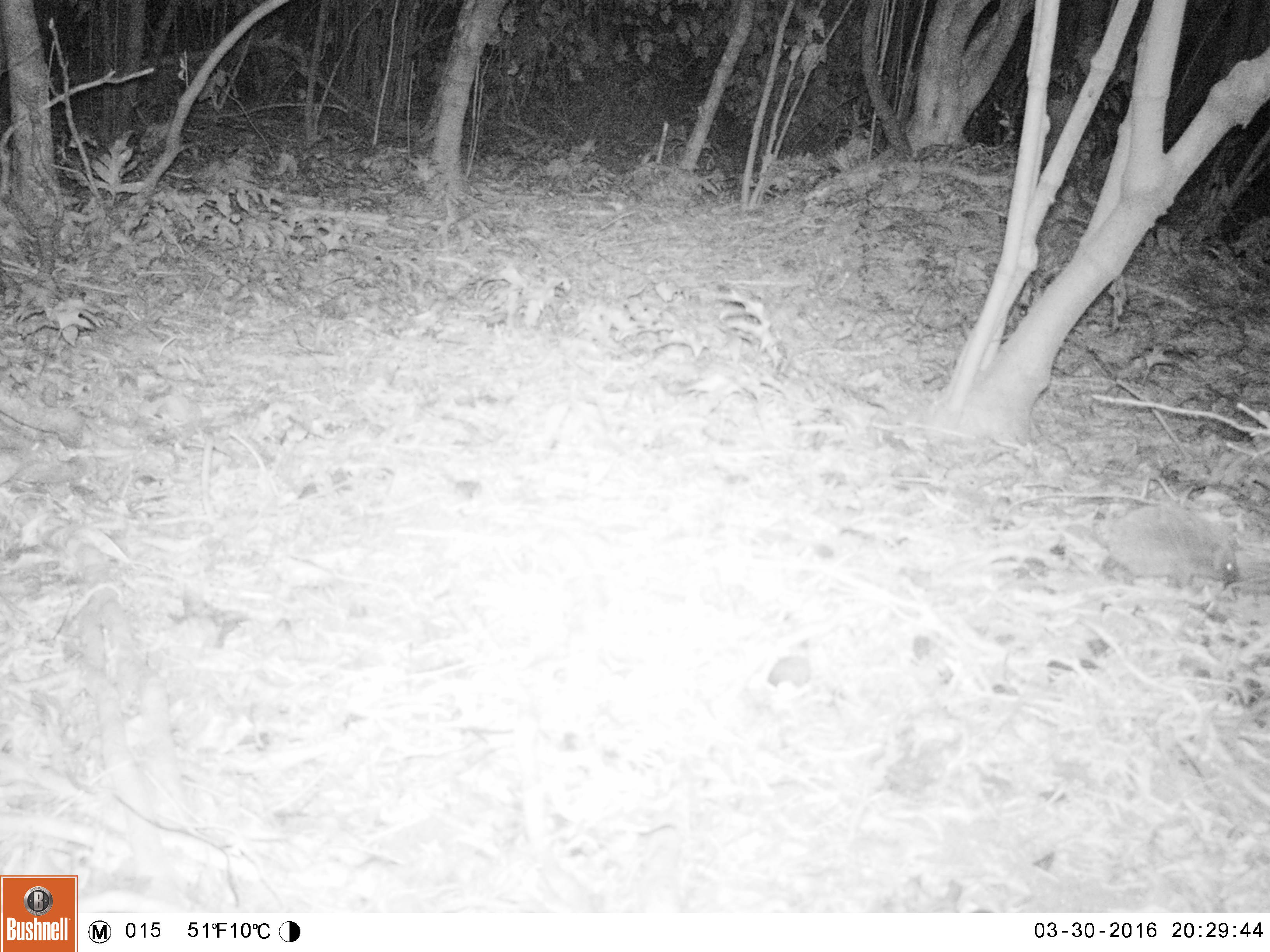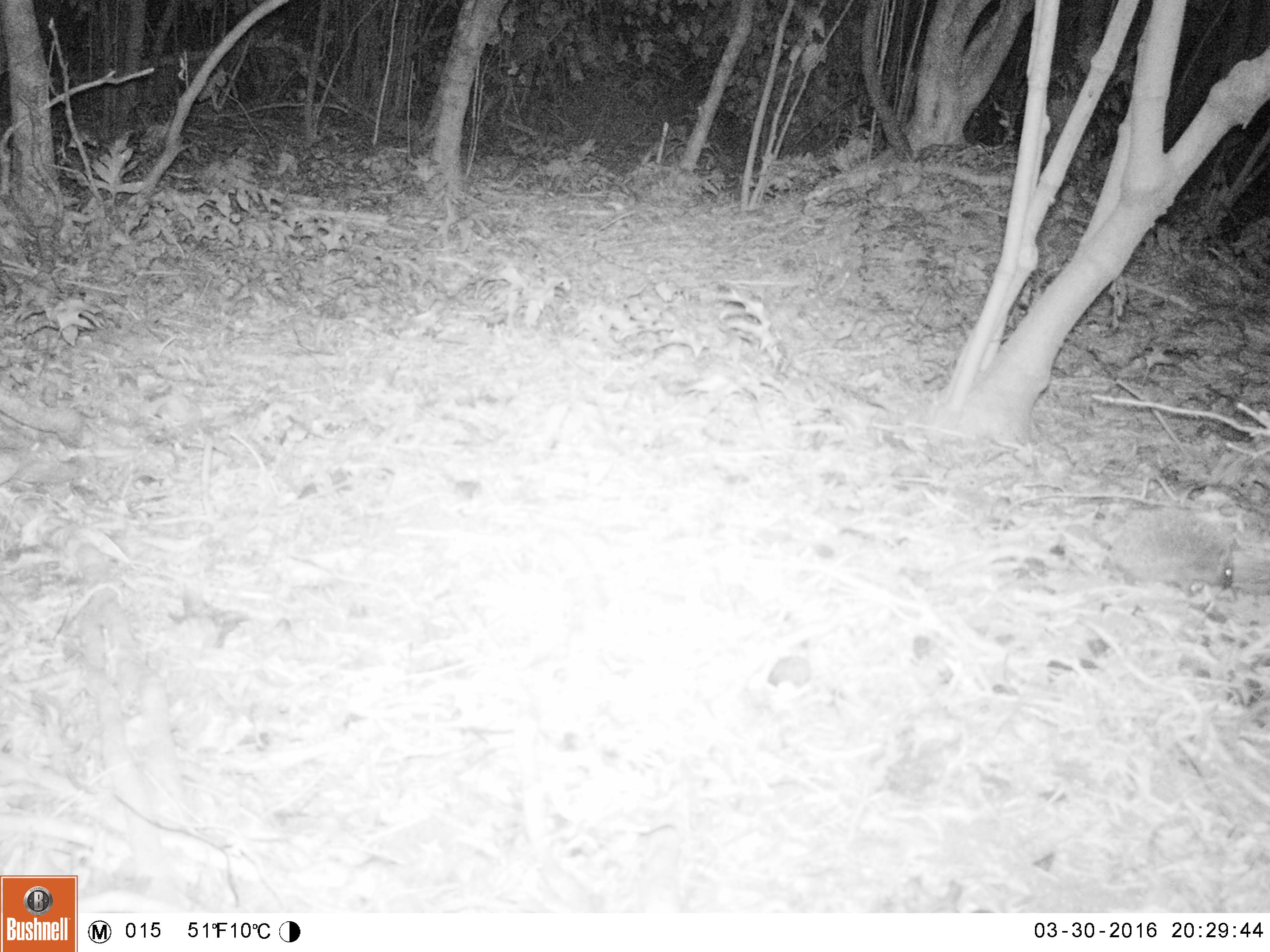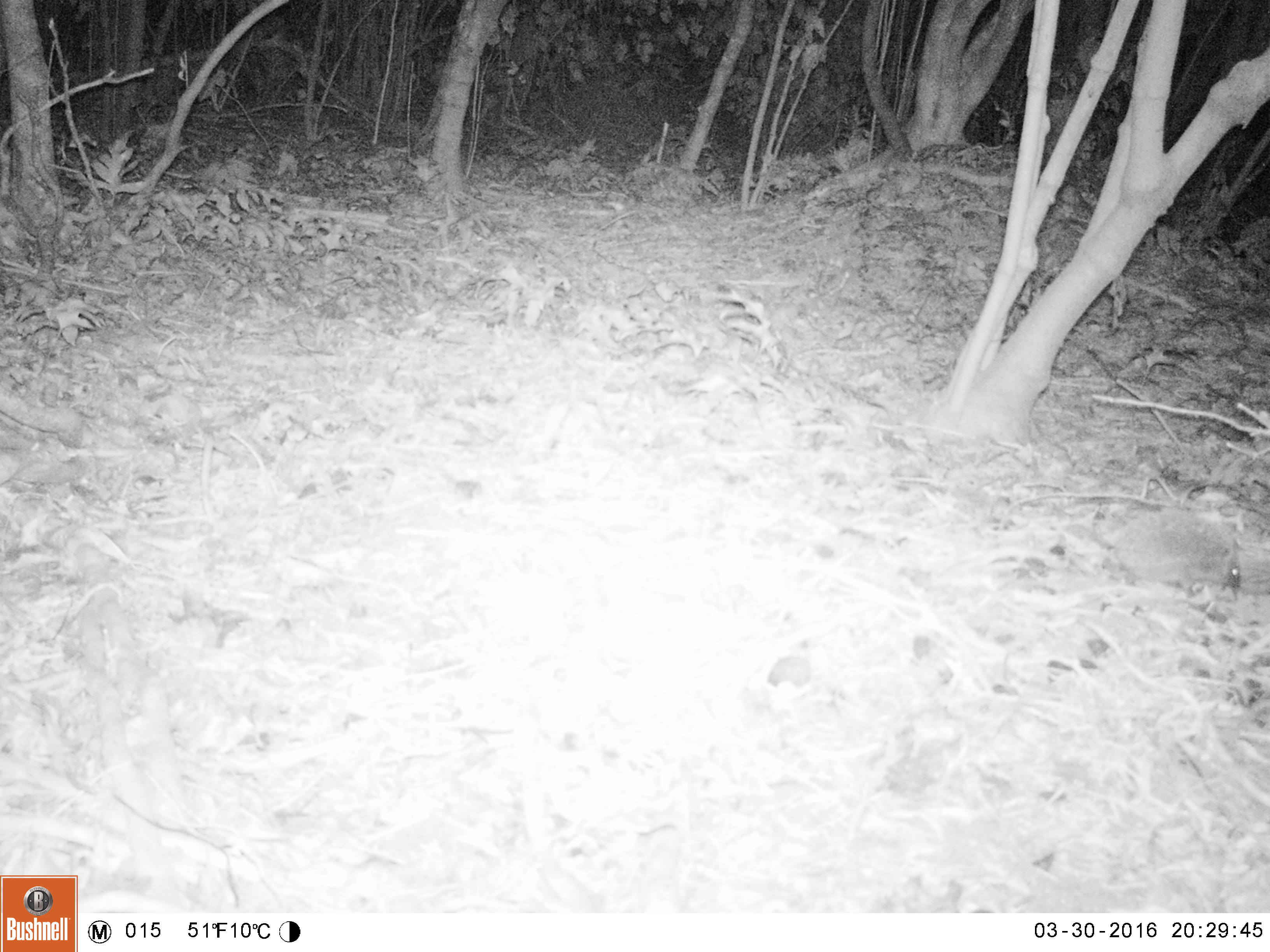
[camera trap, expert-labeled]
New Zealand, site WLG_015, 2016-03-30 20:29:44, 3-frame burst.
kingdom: Animalia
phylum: Chordata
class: Mammalia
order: Eulipotyphla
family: Erinaceidae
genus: Erinaceus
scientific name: Erinaceus europaeus europaeus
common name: european hedgehog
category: hedgehog